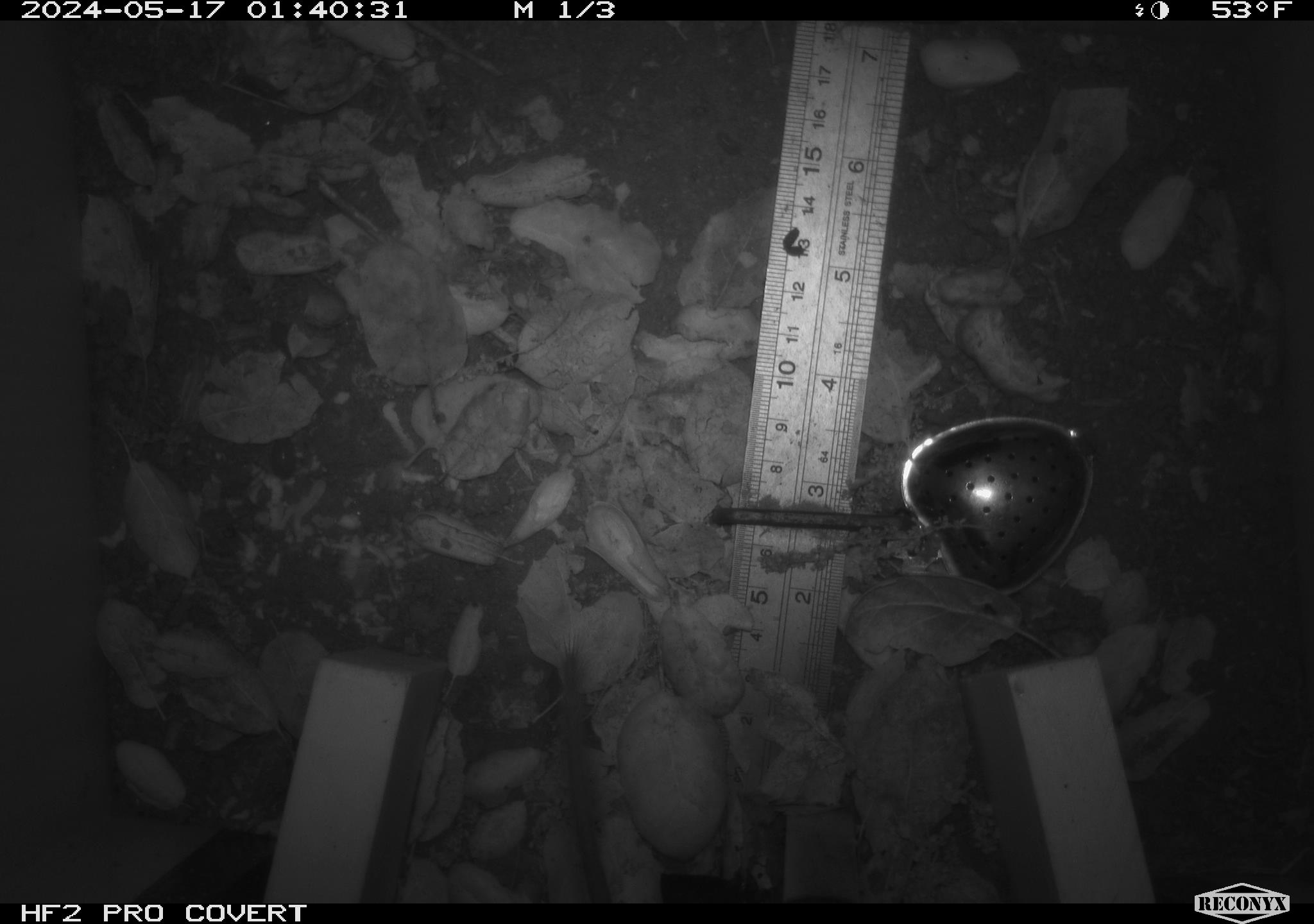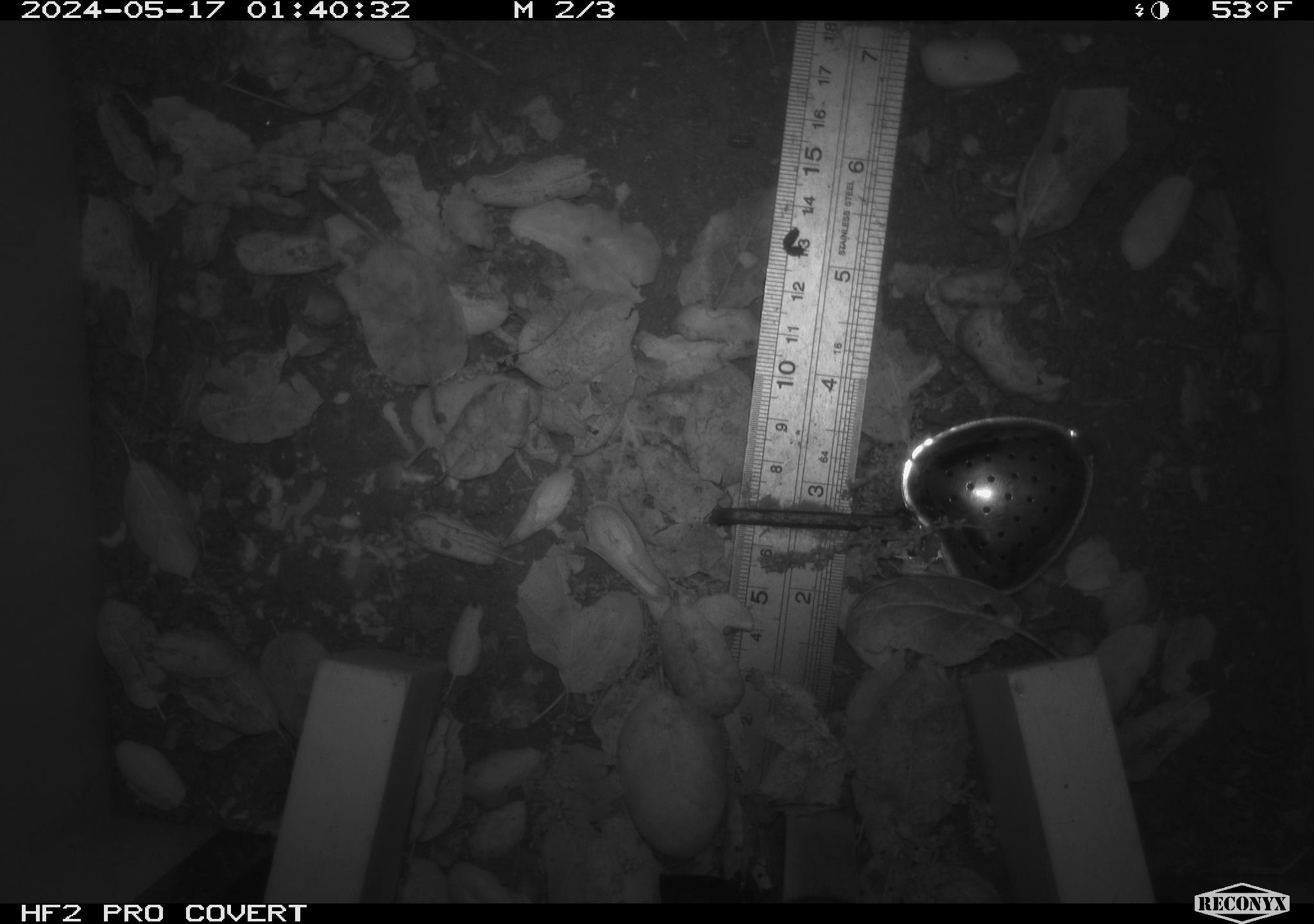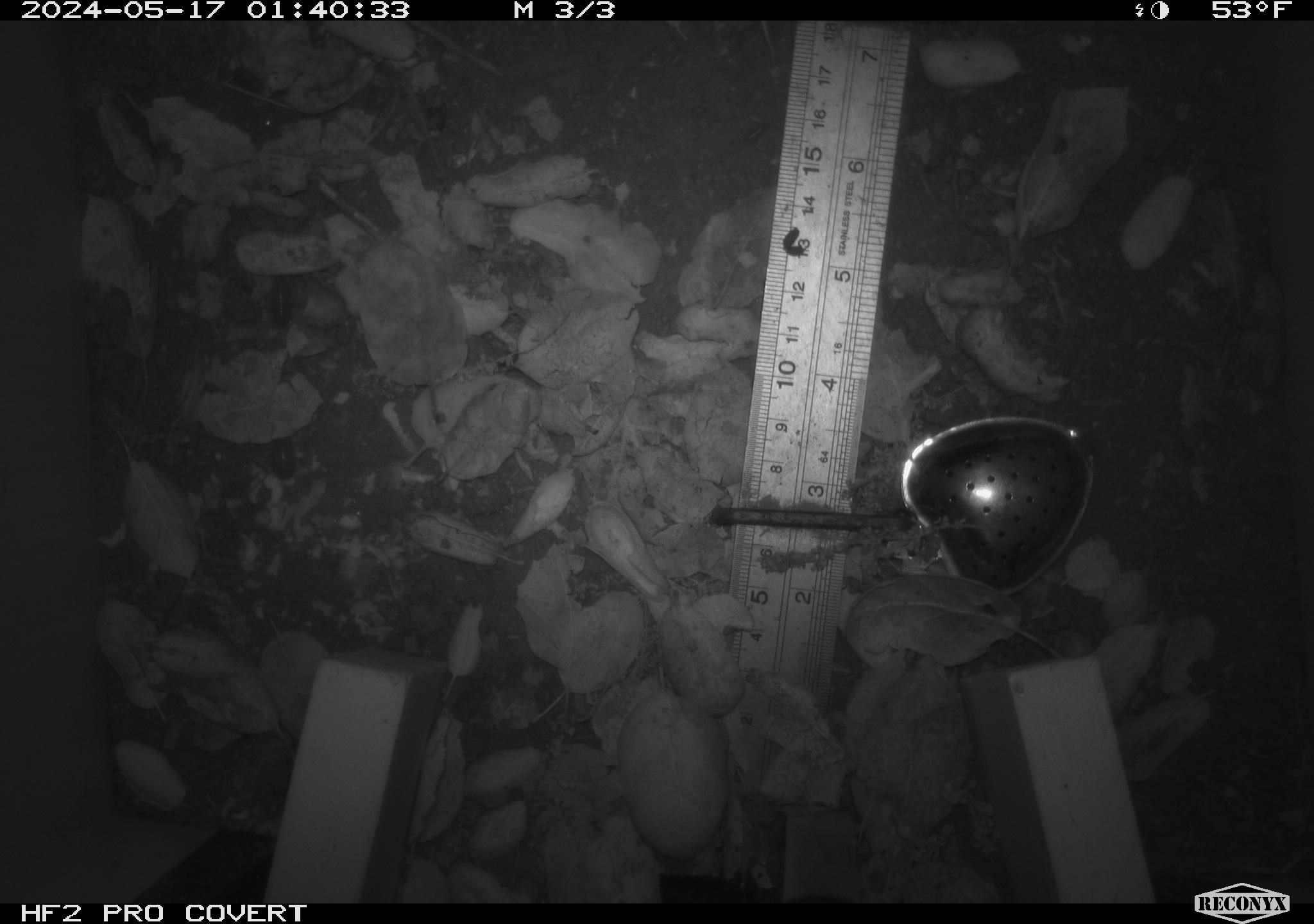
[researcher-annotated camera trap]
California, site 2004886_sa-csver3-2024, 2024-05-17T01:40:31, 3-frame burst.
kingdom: Animalia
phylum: Chordata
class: Mammalia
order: Rodentia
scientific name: Rodentia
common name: rodent